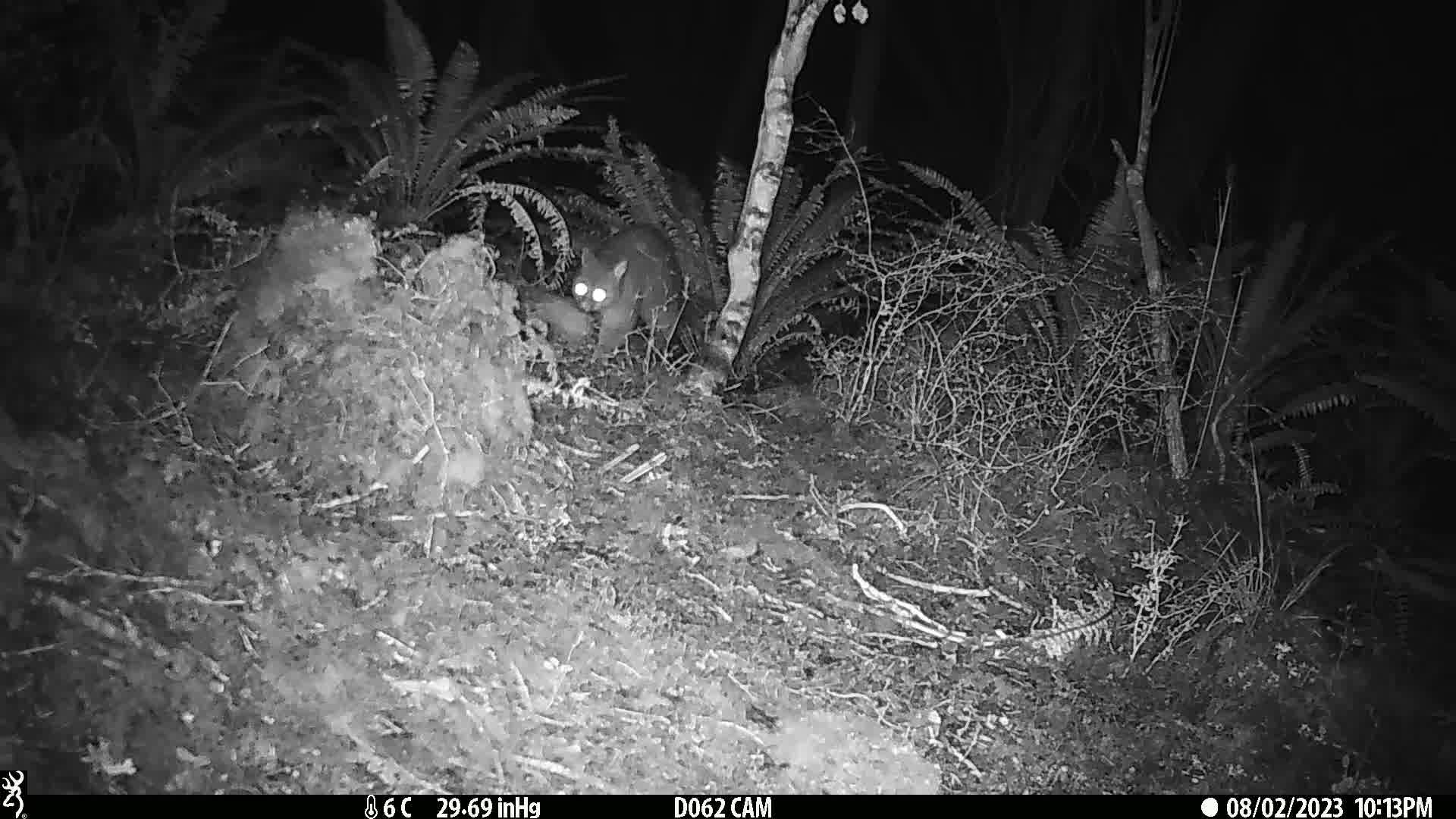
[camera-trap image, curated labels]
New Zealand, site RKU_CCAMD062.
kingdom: Animalia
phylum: Chordata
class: Mammalia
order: Diprotodontia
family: Phalangeridae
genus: Trichosurus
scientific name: Trichosurus vulpecula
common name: common brushtail possum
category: possum